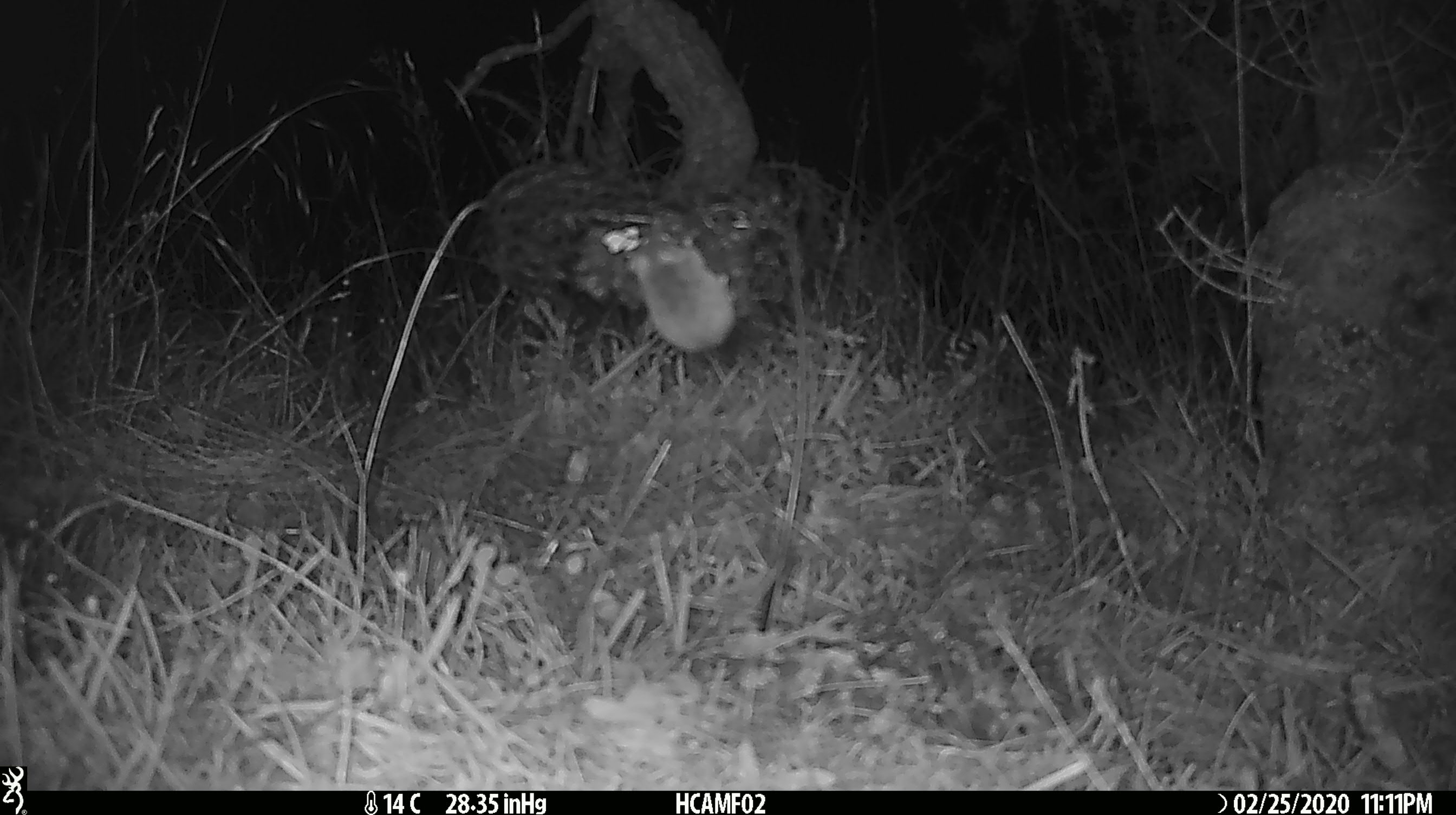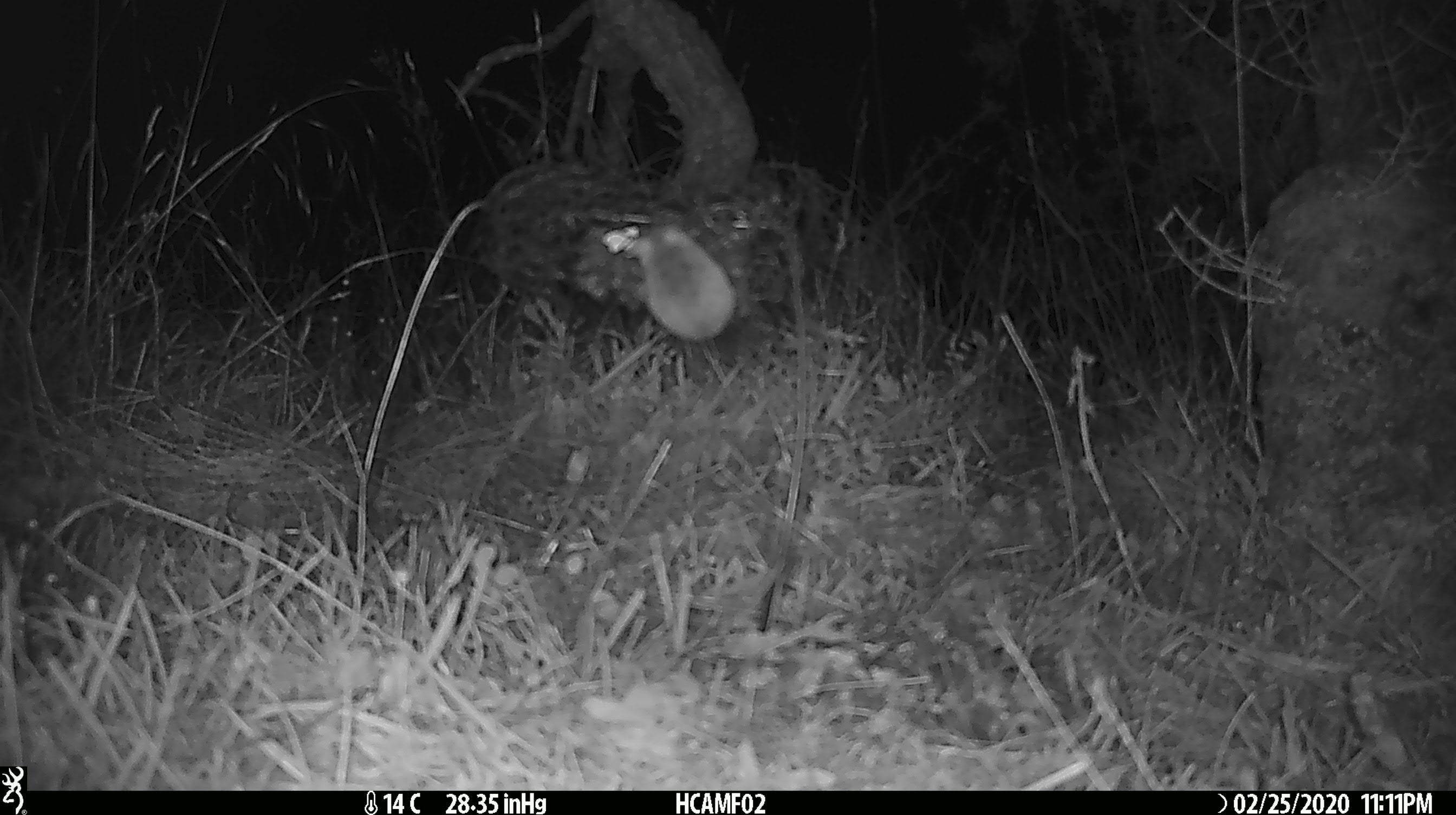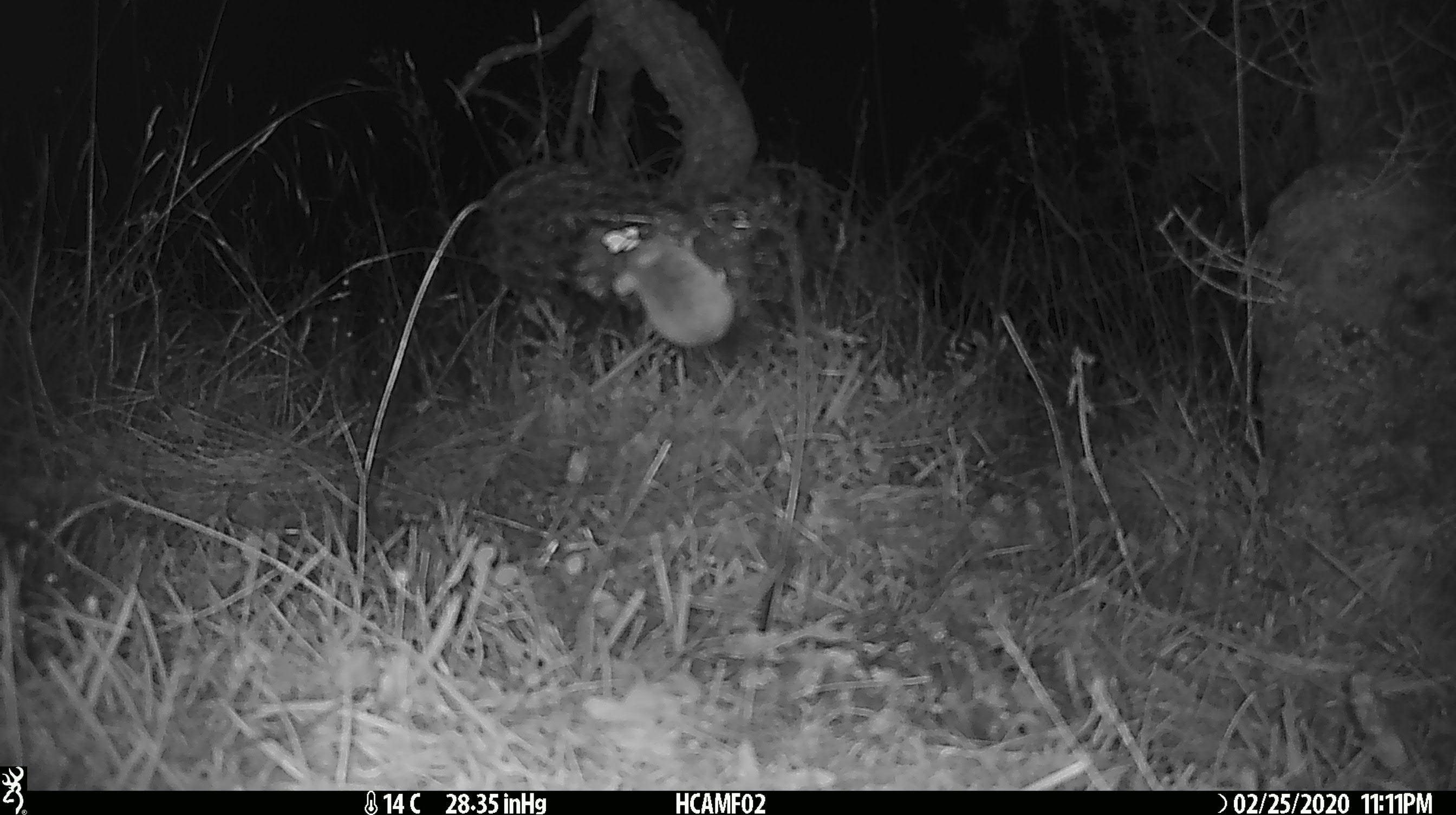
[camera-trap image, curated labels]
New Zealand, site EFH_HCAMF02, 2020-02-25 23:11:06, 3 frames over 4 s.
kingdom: Animalia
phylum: Chordata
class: Mammalia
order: Rodentia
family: Muridae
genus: Mus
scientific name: Mus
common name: mouse